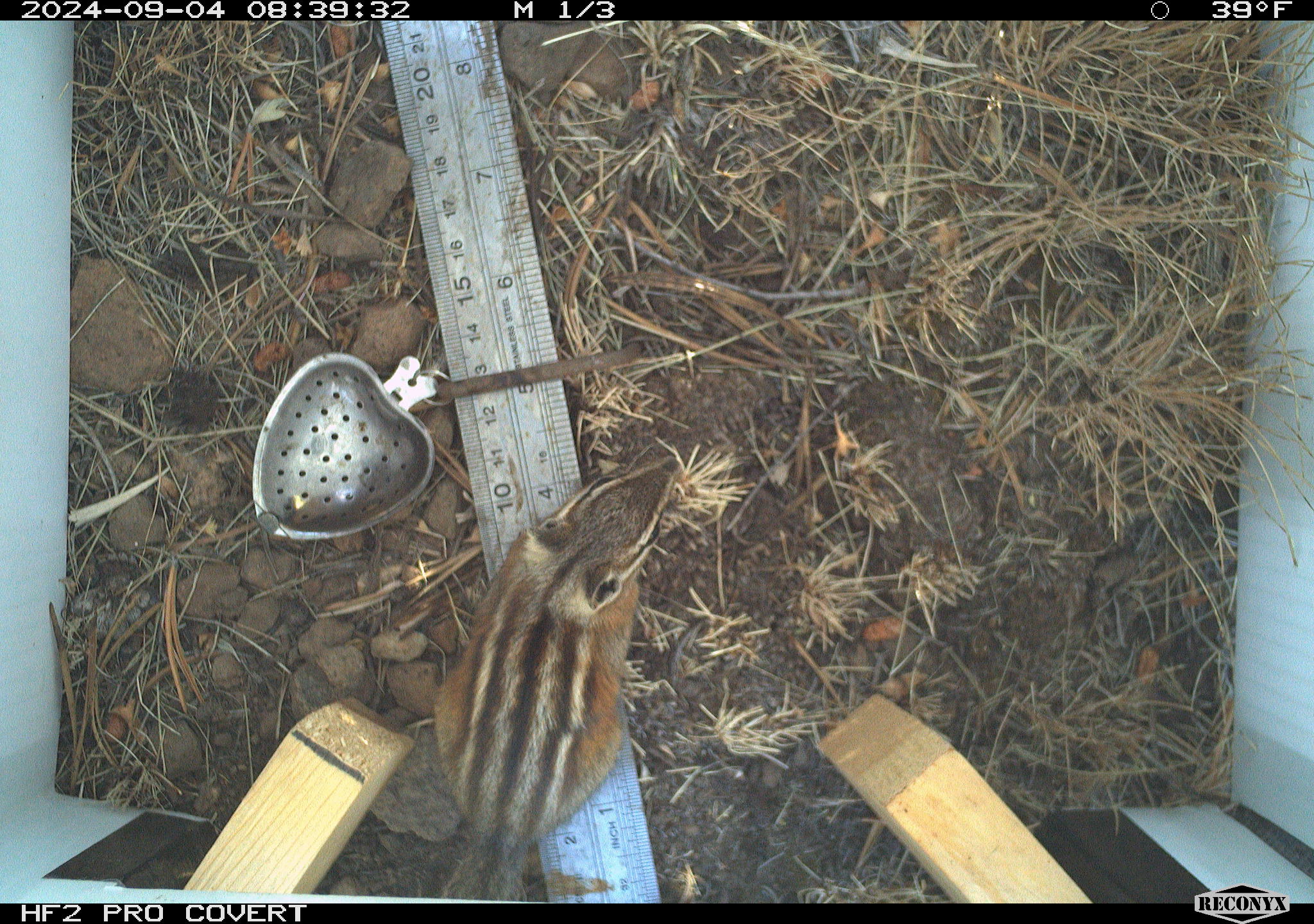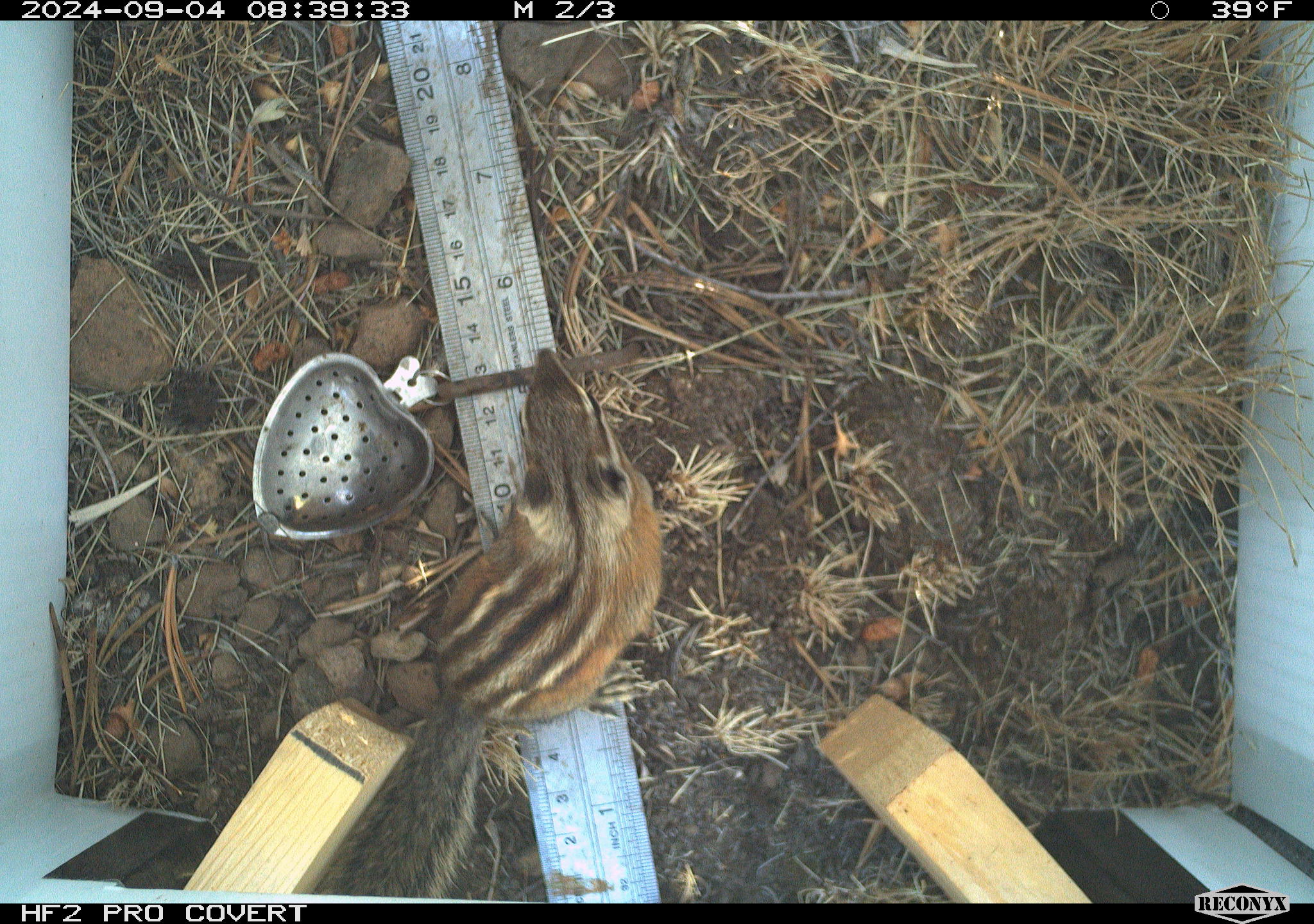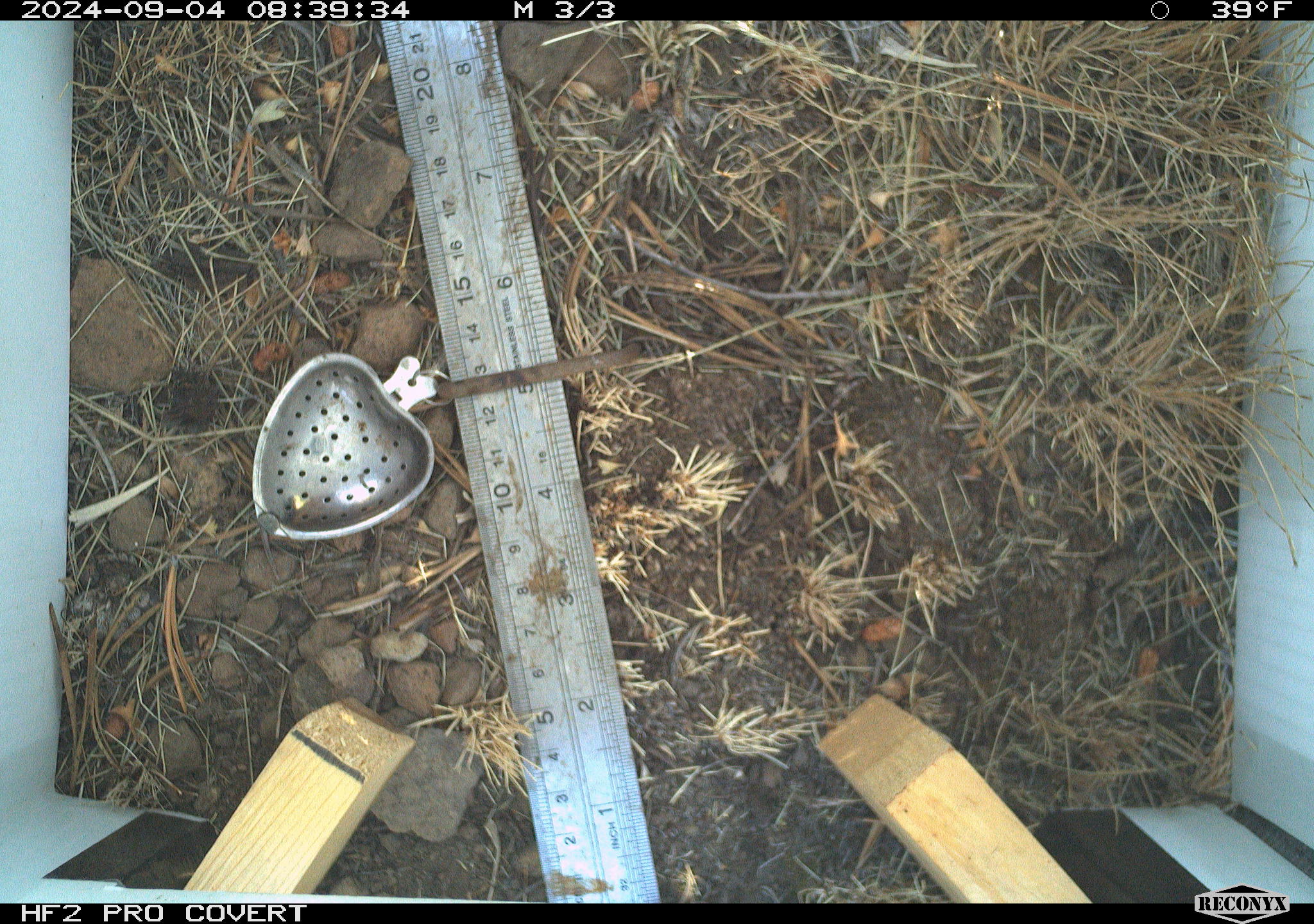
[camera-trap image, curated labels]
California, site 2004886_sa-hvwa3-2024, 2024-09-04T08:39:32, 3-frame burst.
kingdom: Animalia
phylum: Chordata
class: Mammalia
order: Rodentia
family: Sciuridae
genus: Neotamias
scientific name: Neotamias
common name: western chipmunks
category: neotamias species